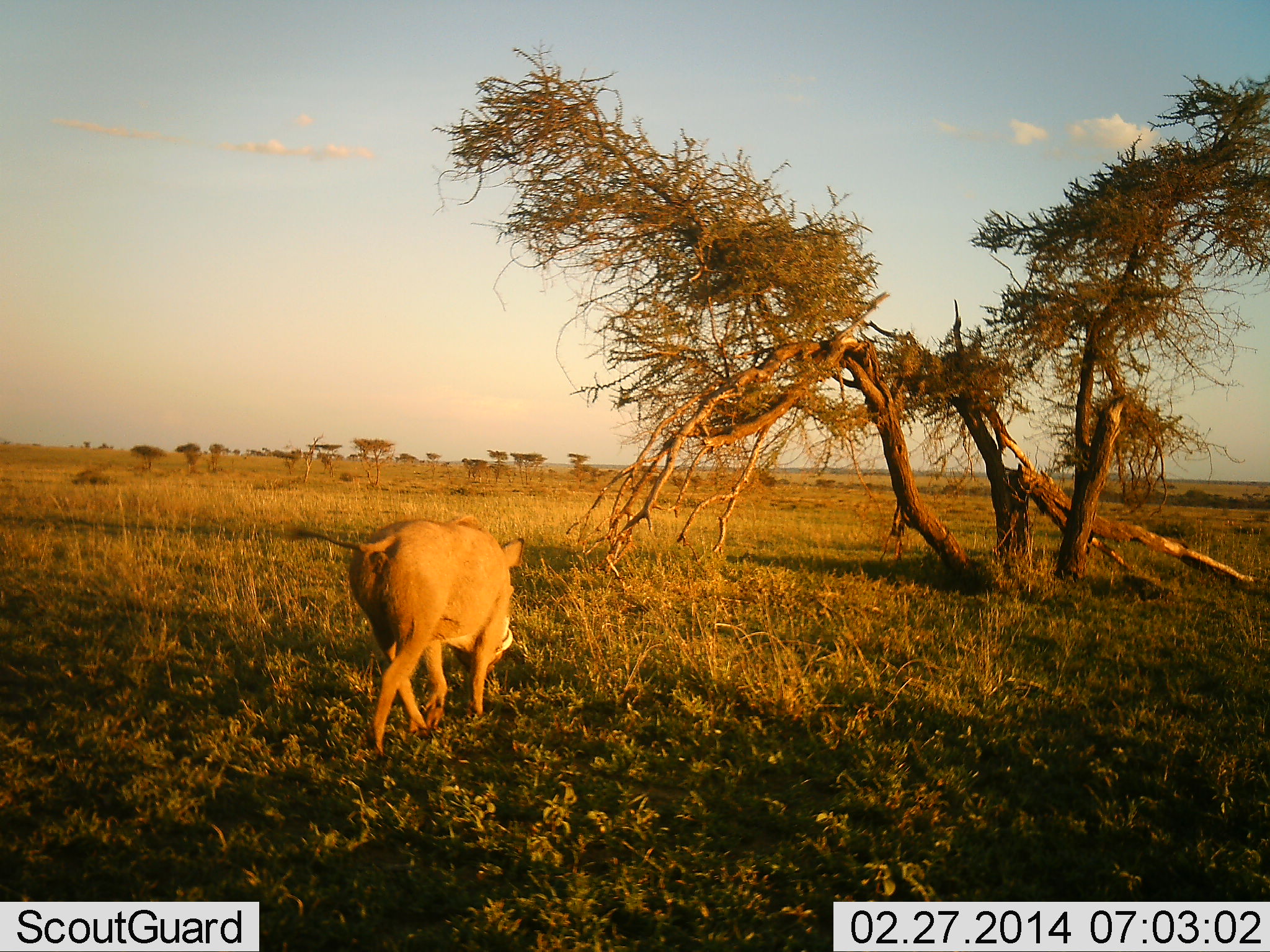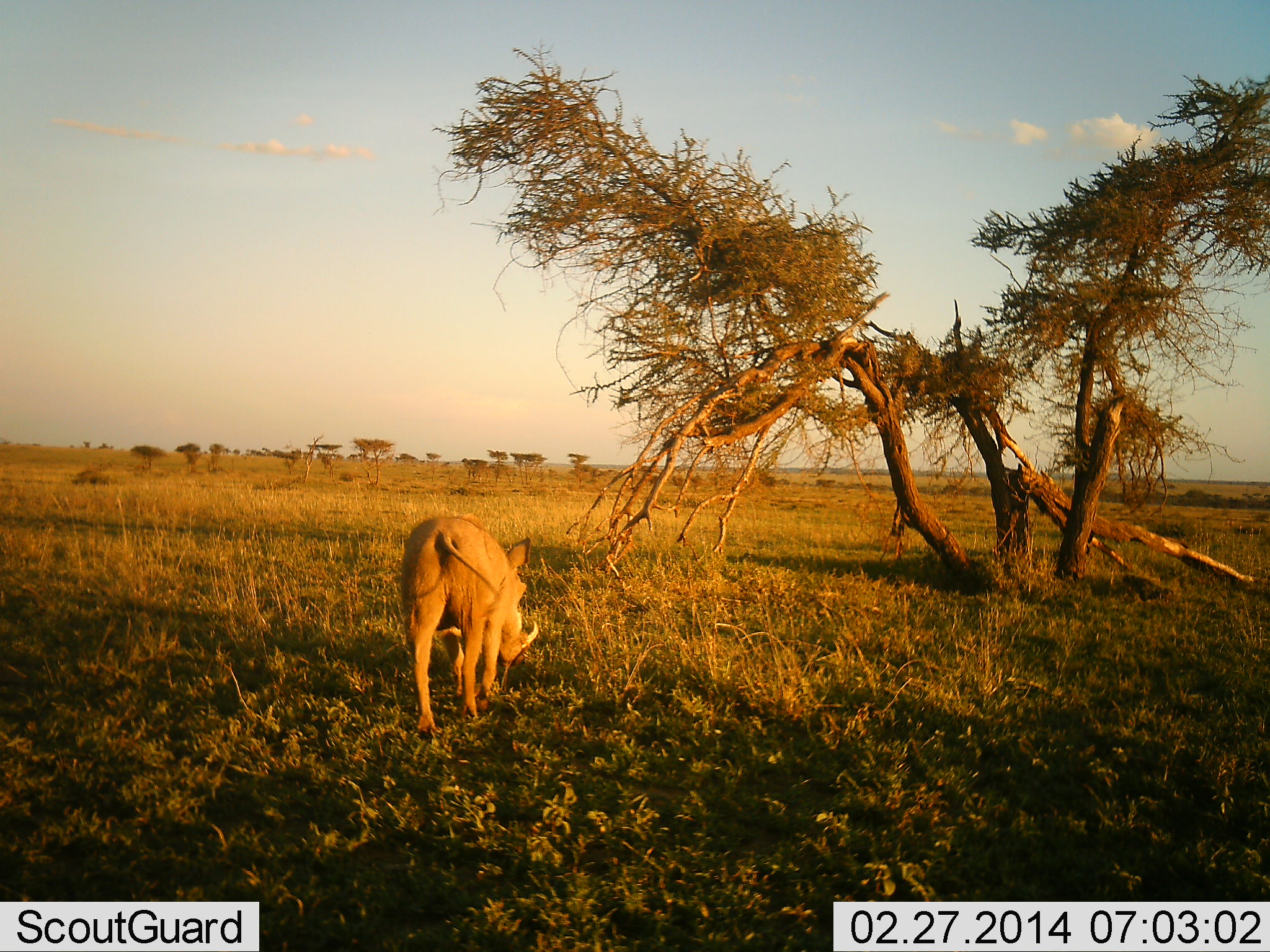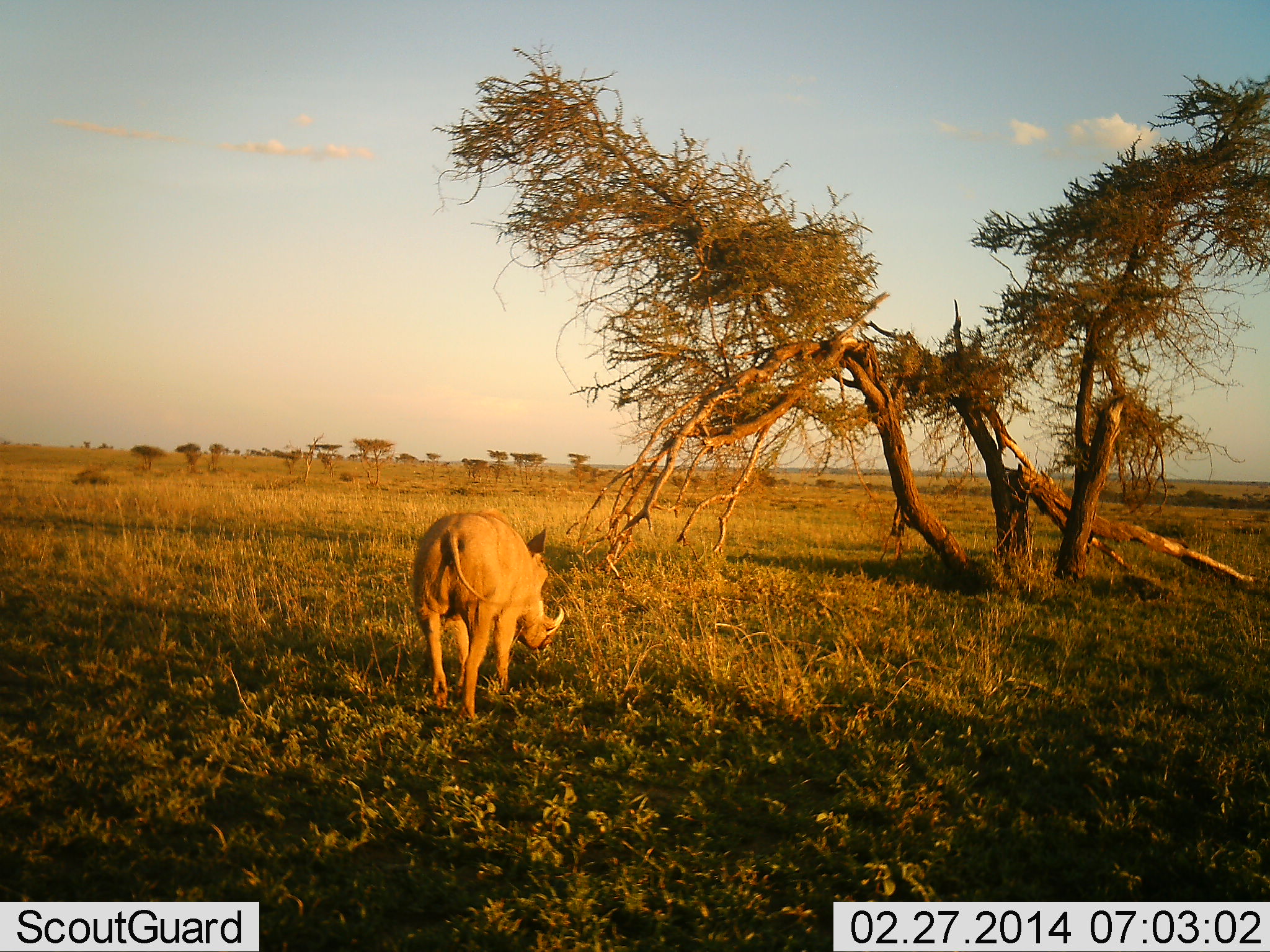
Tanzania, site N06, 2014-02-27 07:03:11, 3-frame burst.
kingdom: Animalia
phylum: Chordata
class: Mammalia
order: Artiodactyla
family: Suidae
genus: Phacochoerus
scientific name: Phacochoerus africanus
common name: warthog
Warthog (Phacochoerus africanus), count 1. Behavior (volunteer vote fractions): standing 0%, resting 0%, moving 100%, interacting 0%. Young present (vote fraction): 0%. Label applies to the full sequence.